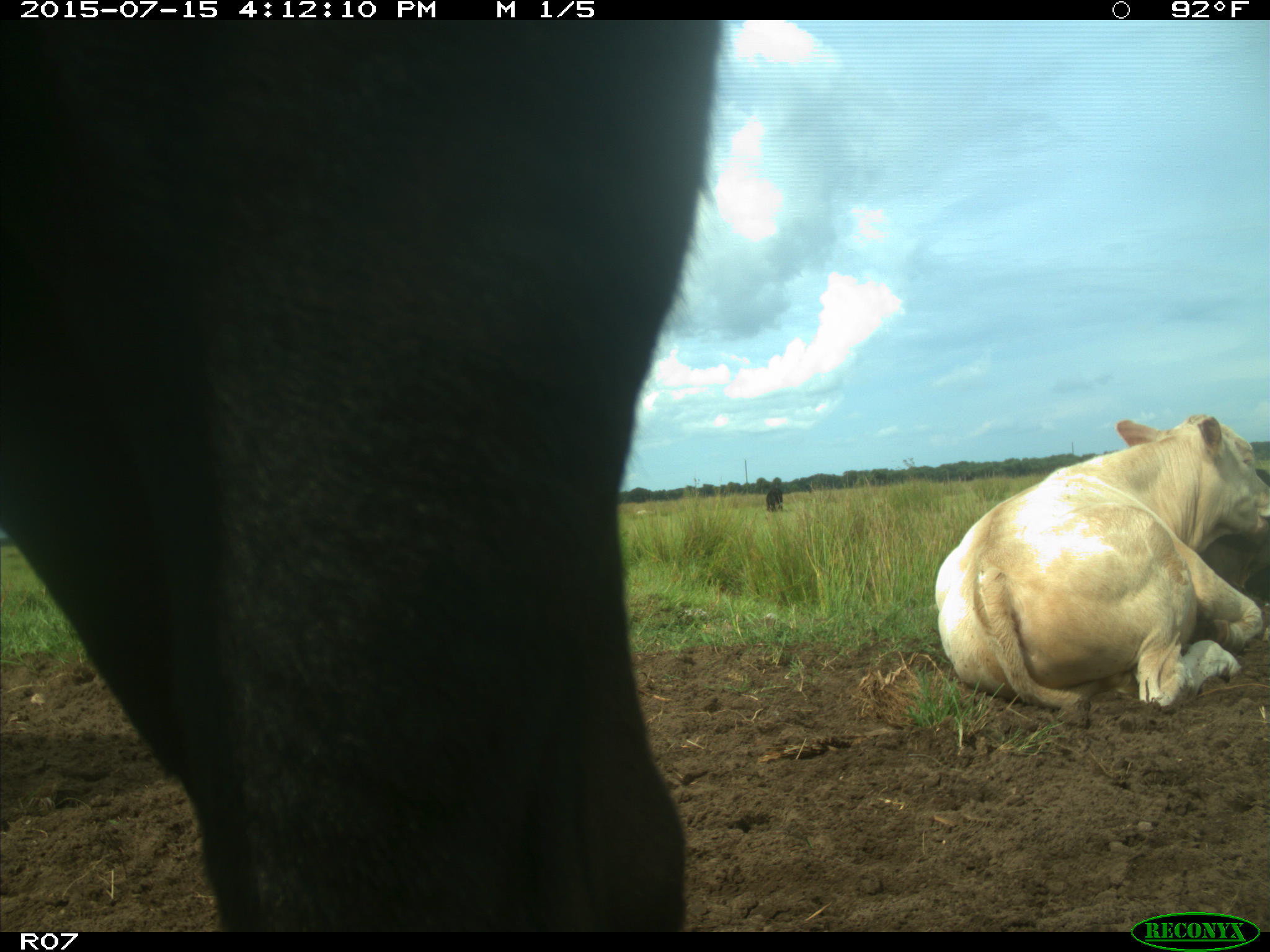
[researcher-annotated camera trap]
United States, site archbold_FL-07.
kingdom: Animalia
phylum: Chordata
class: Mammalia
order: Artiodactyla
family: Bovidae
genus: Bos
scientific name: Bos taurus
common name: domestic cow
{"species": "Bos taurus (domestic cow)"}